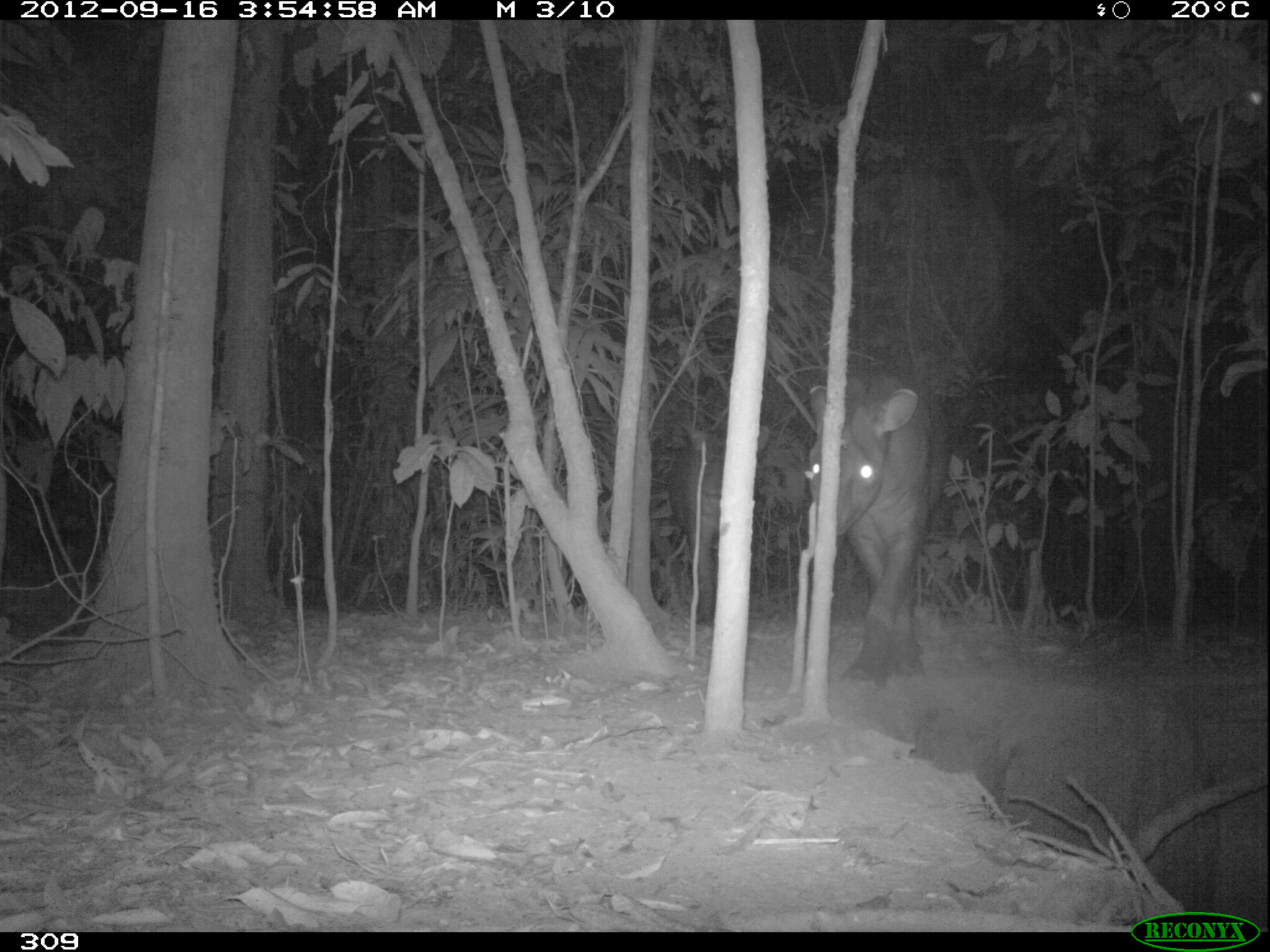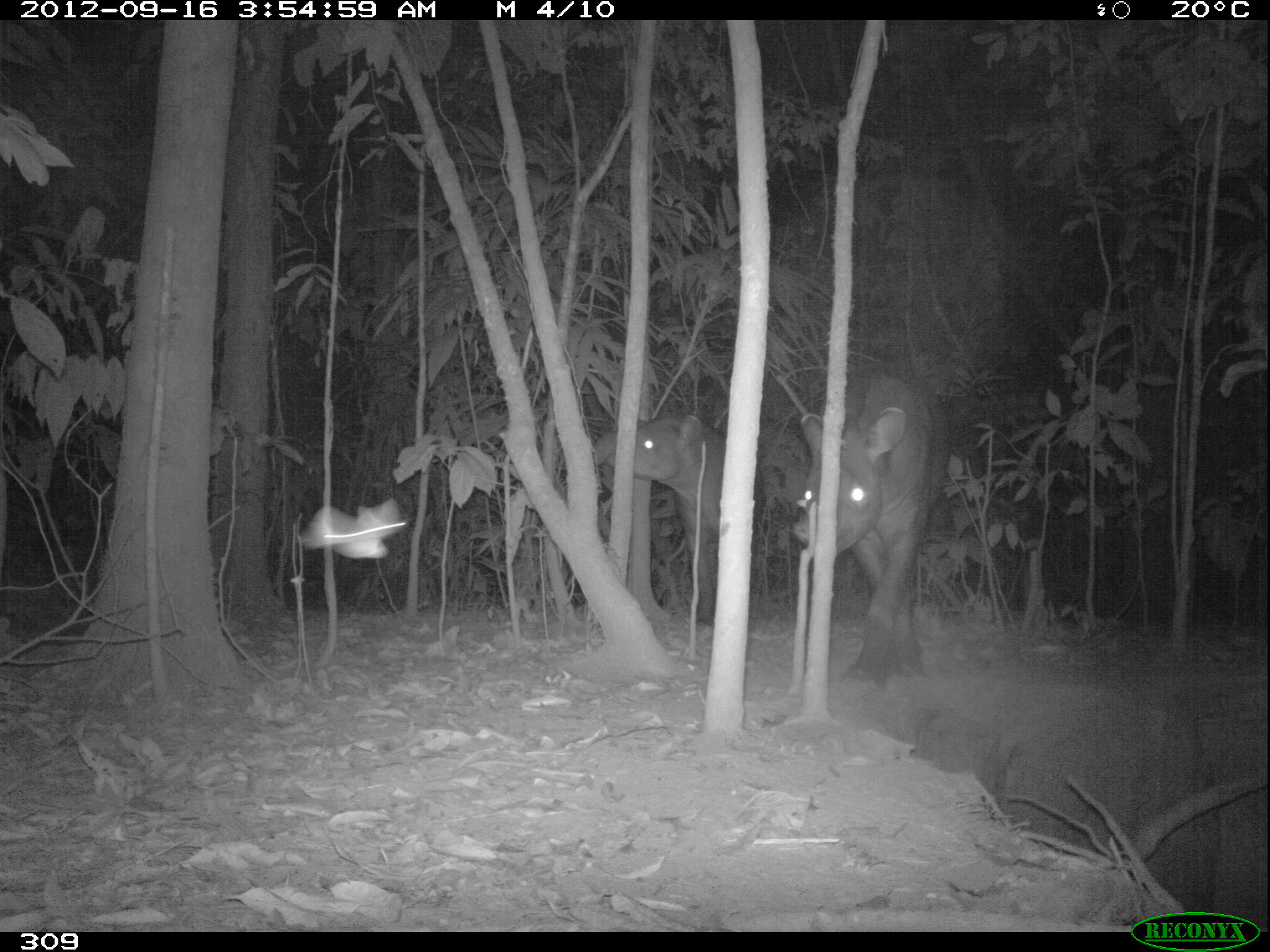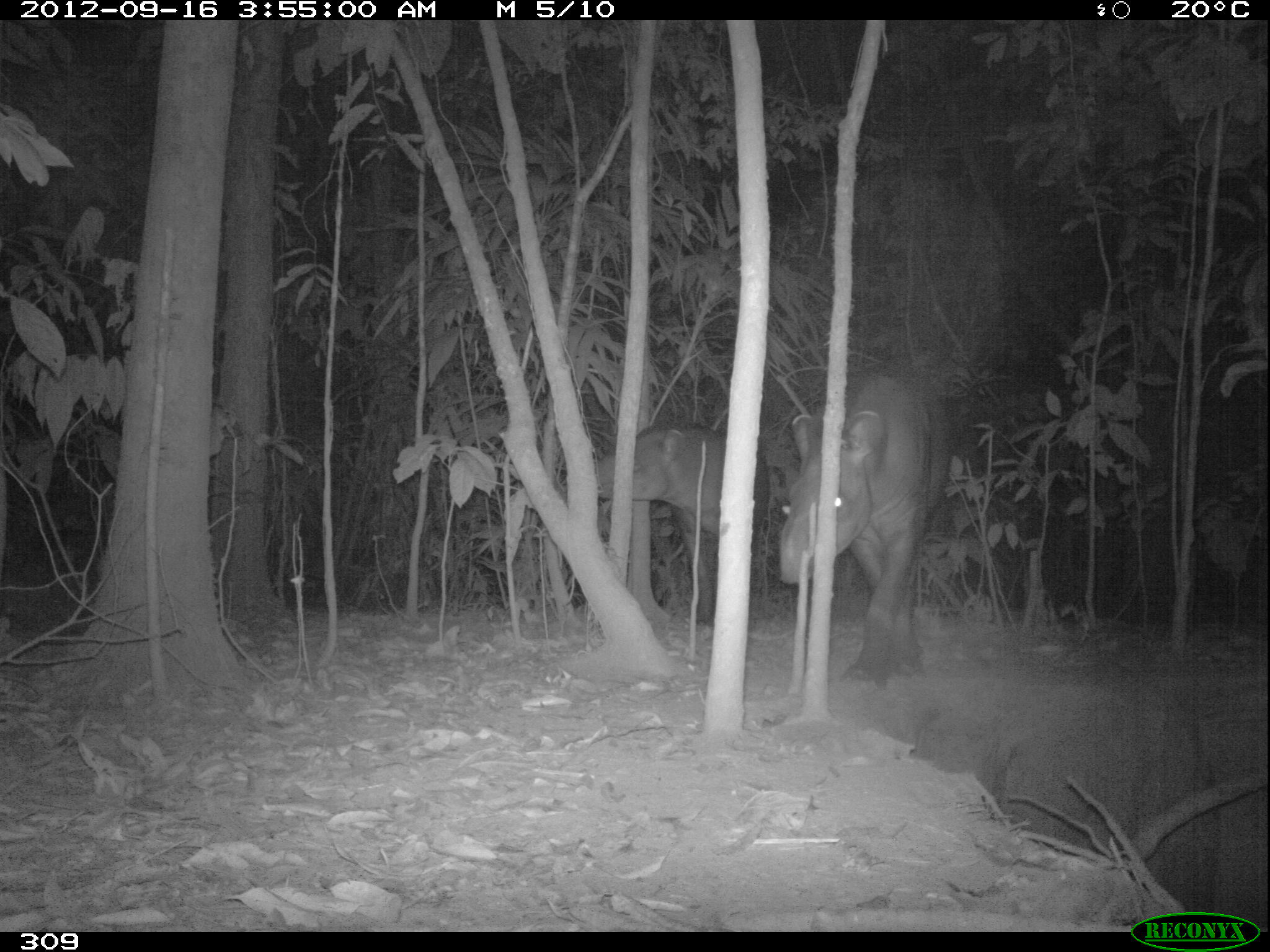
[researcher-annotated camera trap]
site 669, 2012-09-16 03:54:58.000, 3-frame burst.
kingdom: Animalia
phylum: Chordata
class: Mammalia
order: Perissodactyla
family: Tapiridae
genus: Tapirus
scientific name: Tapirus terrestris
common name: south american tapir